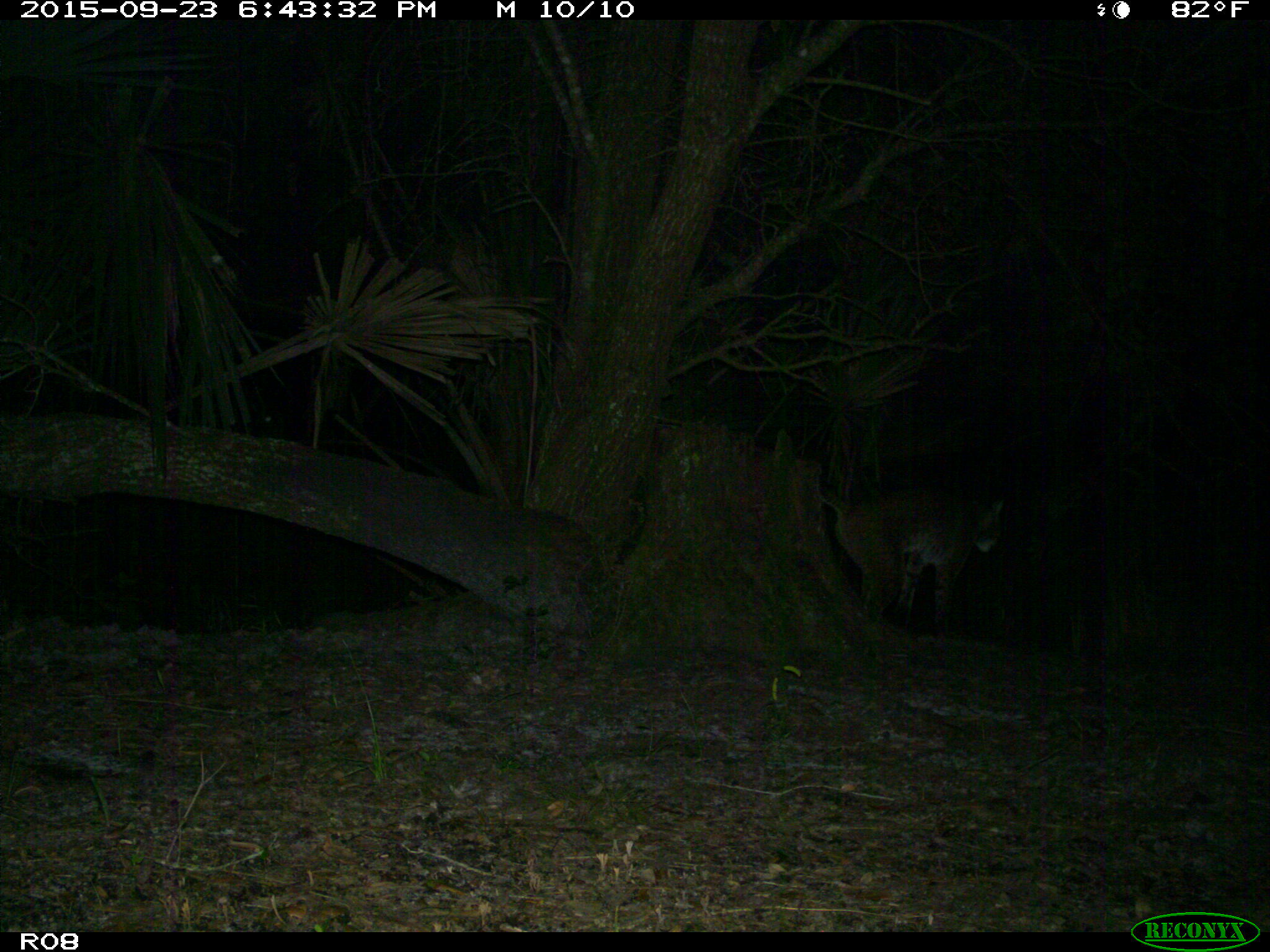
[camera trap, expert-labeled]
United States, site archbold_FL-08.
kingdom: Animalia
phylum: Chordata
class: Mammalia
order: Carnivora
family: Felidae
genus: Lynx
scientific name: Lynx rufus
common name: bobcat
Lynx rufus (bobcat).